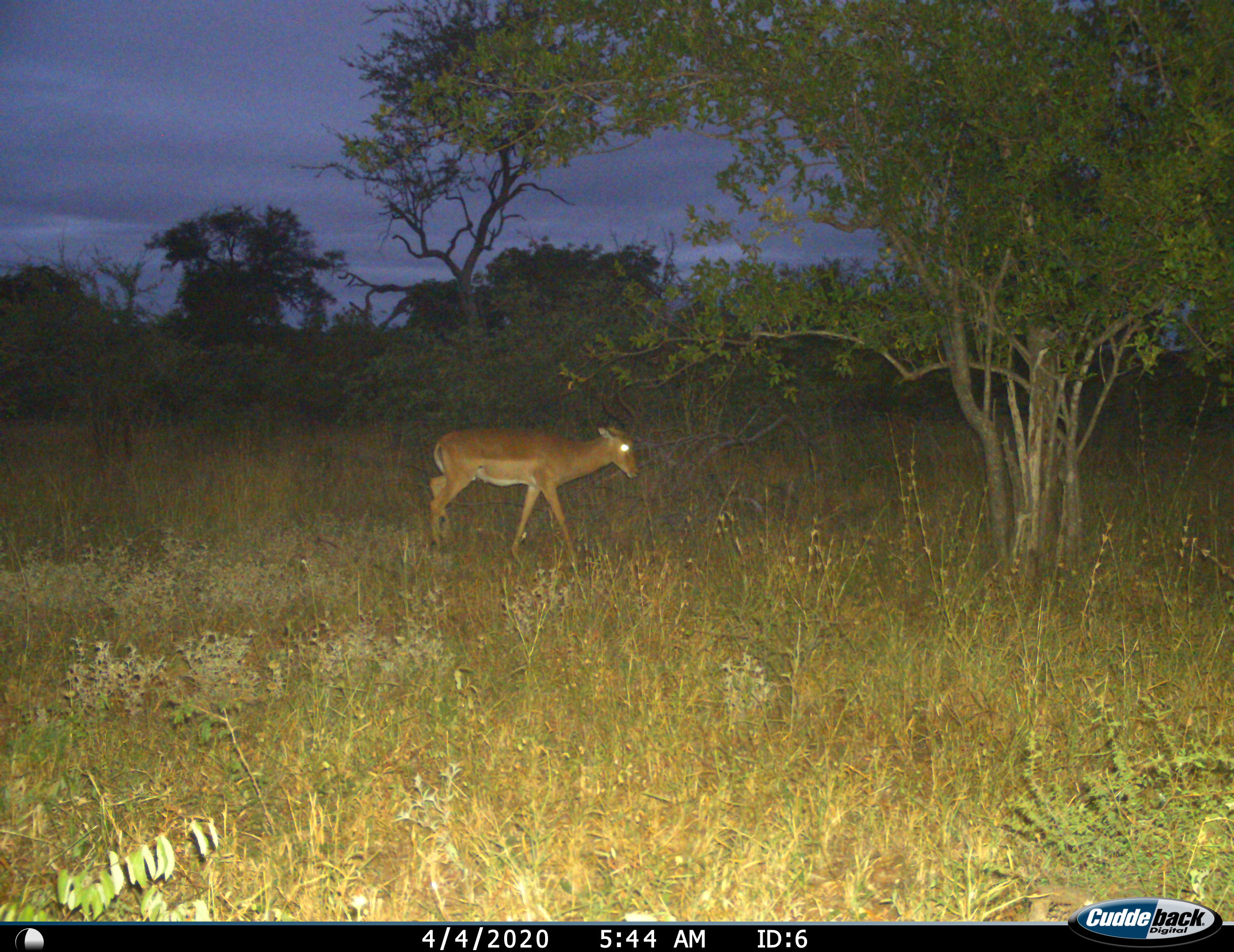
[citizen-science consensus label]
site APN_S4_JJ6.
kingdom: Animalia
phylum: Chordata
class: Mammalia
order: Artiodactyla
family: Bovidae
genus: Aepyceros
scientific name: Aepyceros melampus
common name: impala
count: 1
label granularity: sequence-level